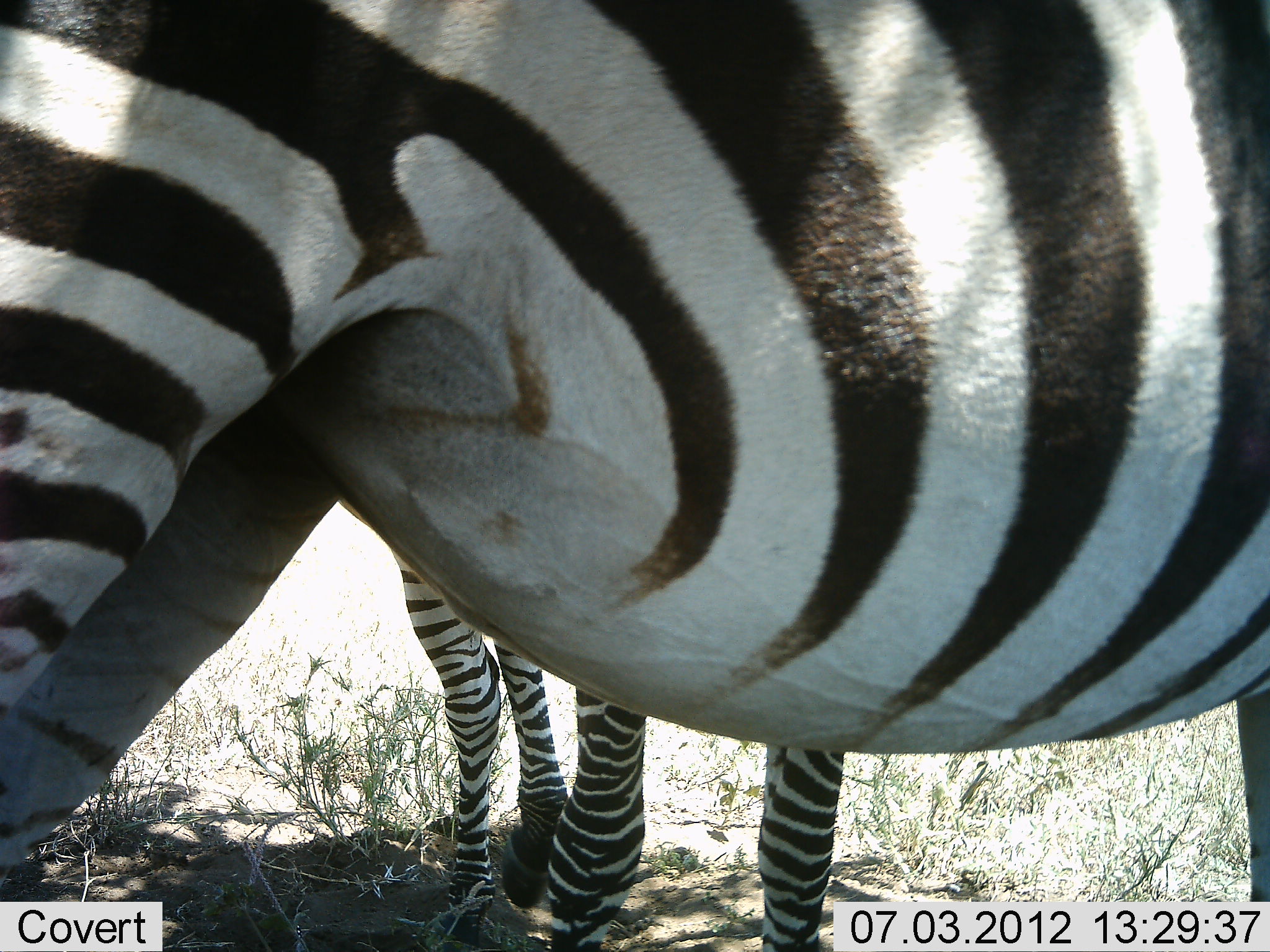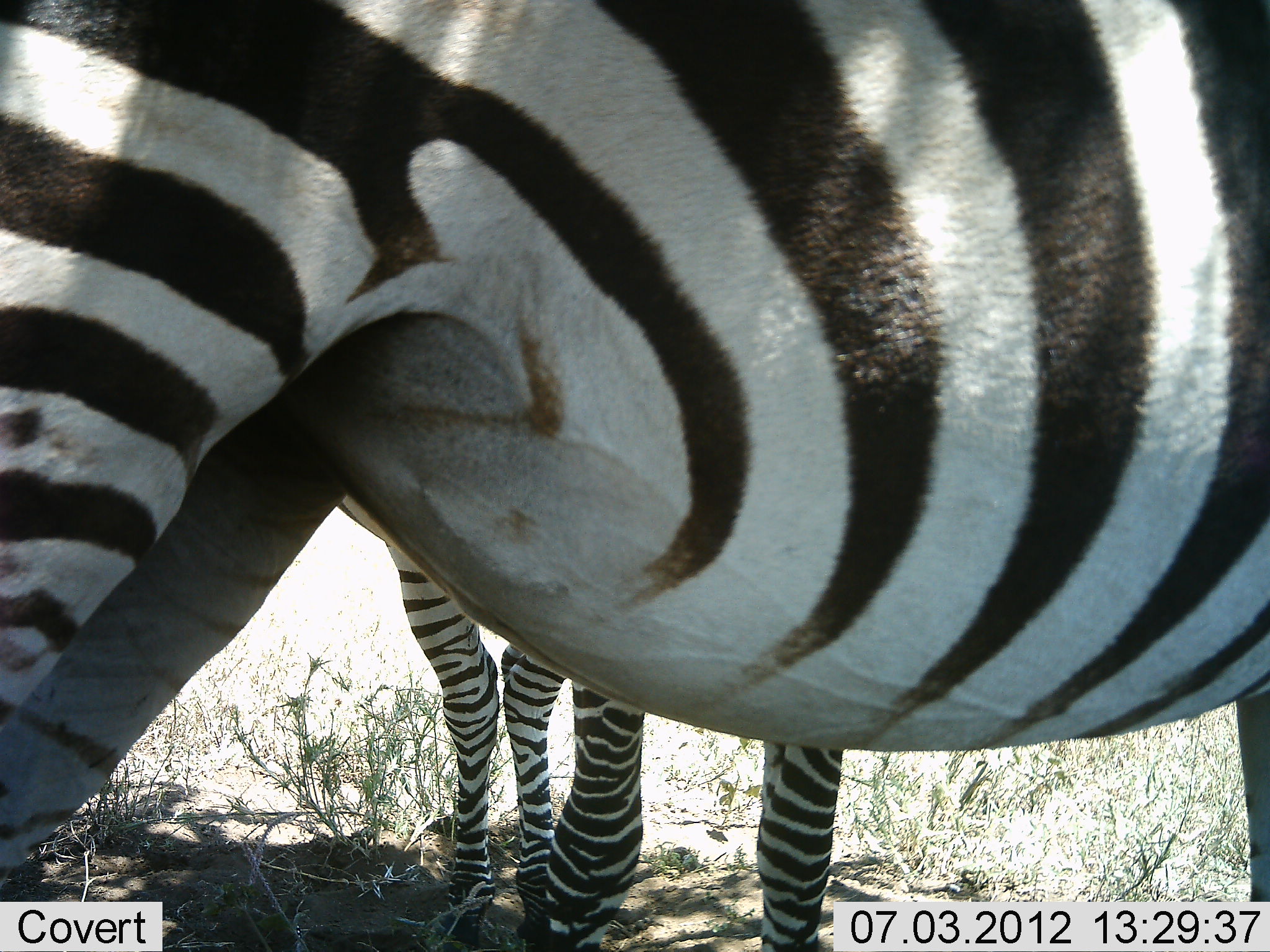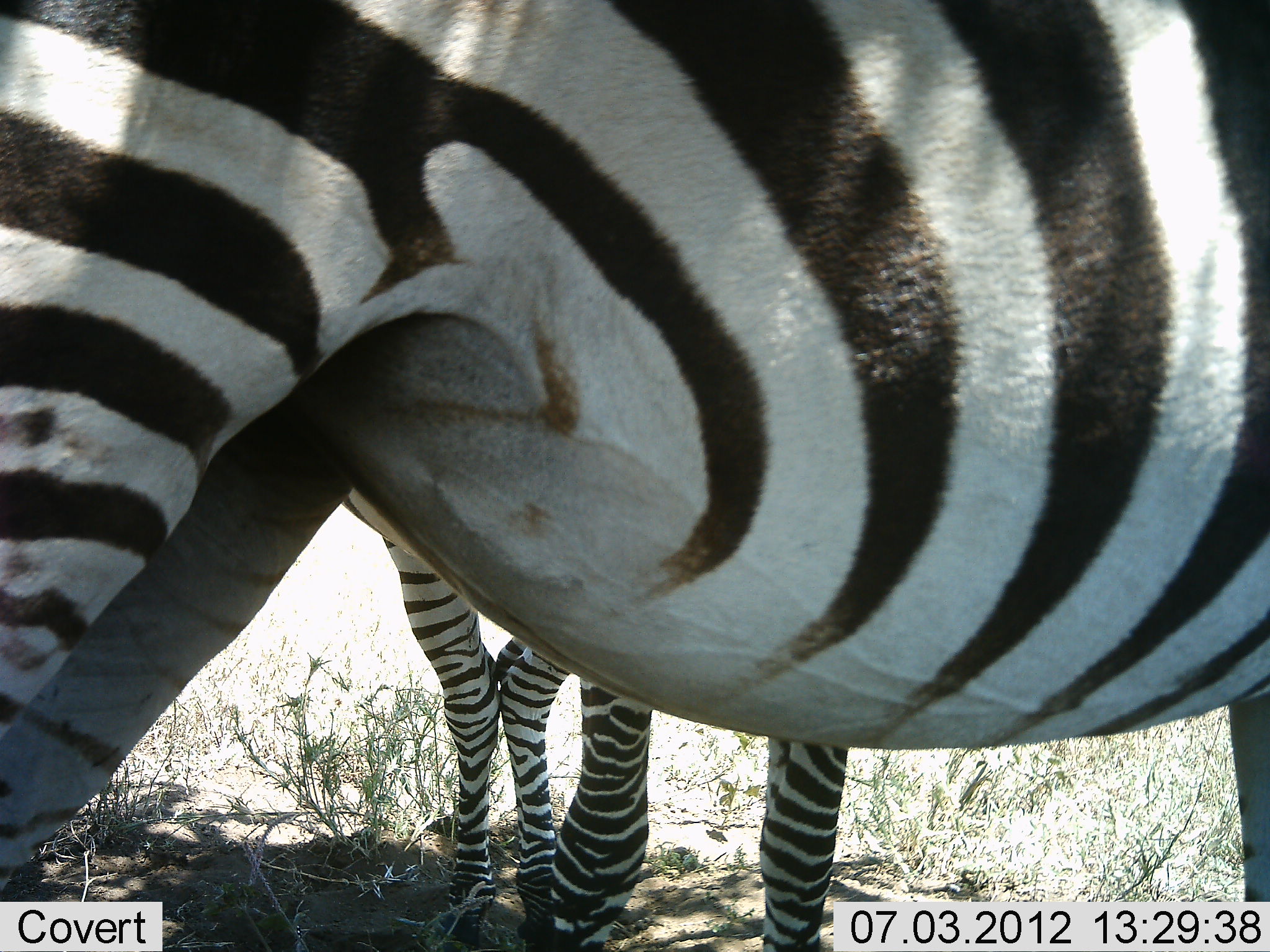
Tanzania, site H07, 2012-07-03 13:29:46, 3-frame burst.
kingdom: Animalia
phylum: Chordata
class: Mammalia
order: Perissodactyla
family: Equidae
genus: Equus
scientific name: Equus quagga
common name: plains zebra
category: zebra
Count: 2.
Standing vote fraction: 100%.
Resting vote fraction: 0%.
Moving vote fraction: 0%.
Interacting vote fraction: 0%.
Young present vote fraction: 30%.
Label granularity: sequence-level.